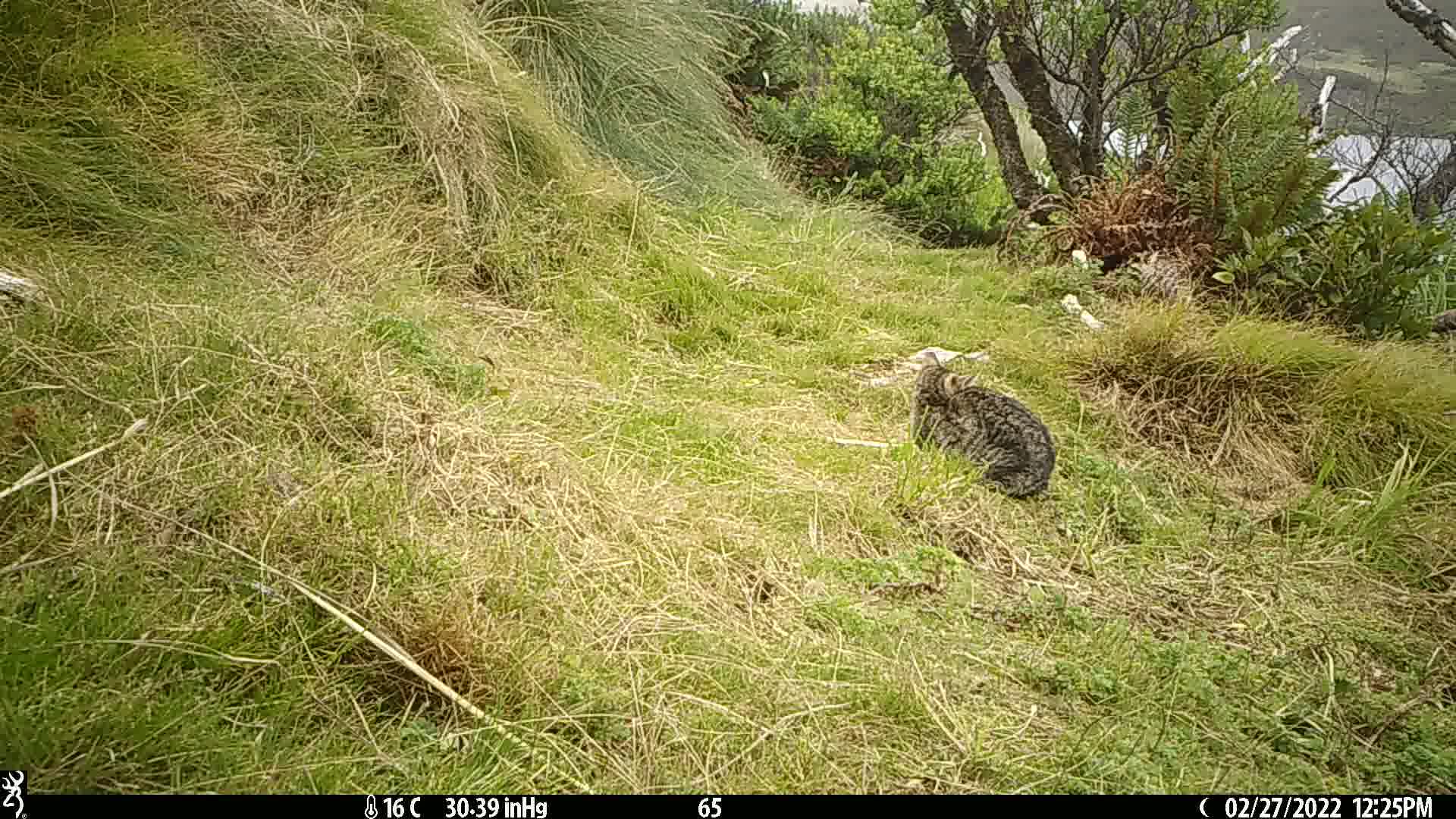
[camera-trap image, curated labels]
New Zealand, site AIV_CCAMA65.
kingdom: Animalia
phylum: Chordata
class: Mammalia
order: Carnivora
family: Felidae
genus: Felis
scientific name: Felis catus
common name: domestic cat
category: cat